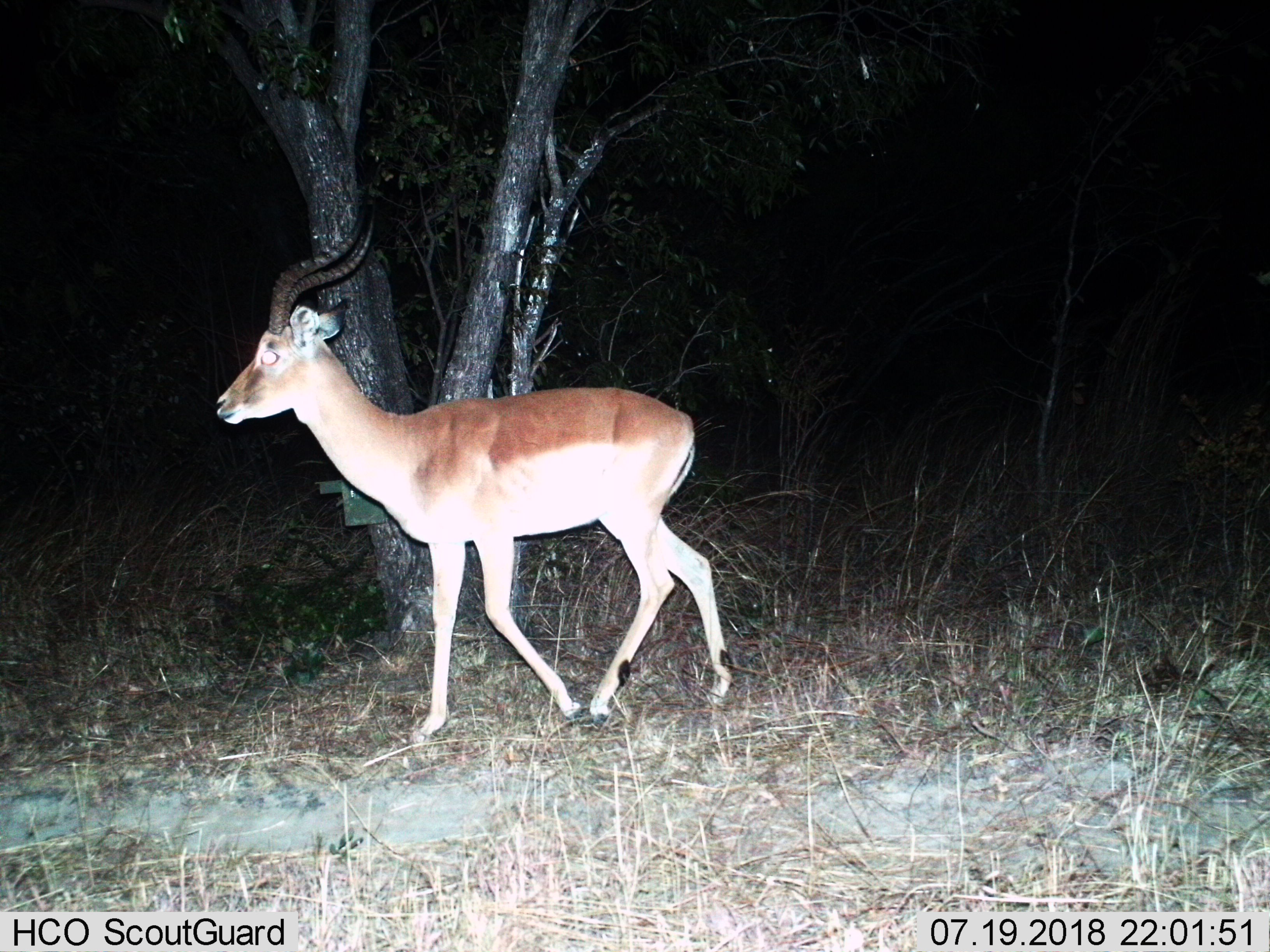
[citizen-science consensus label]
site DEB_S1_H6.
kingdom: Animalia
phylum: Chordata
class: Mammalia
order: Artiodactyla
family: Bovidae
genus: Aepyceros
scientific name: Aepyceros melampus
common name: impala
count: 1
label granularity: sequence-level